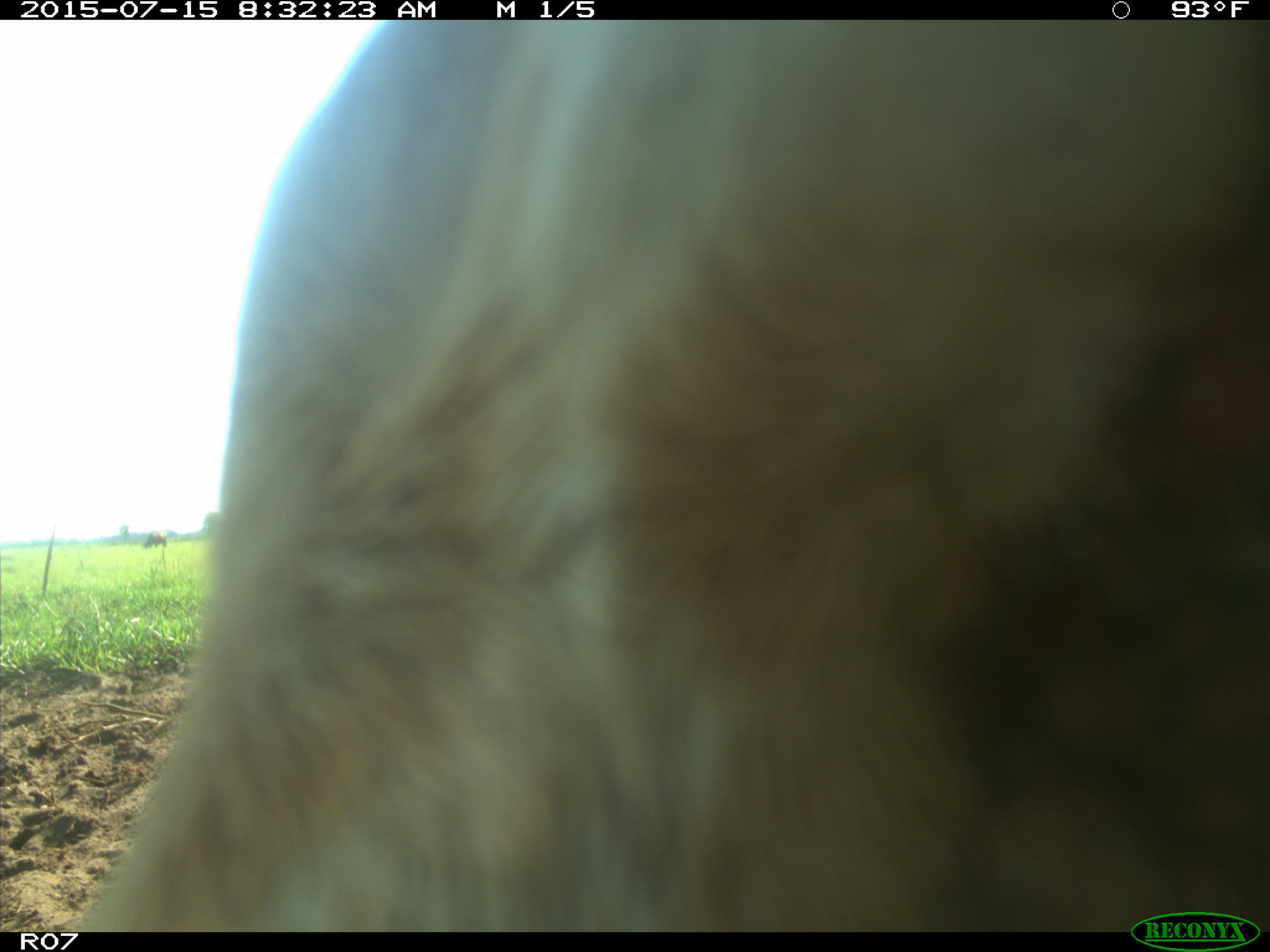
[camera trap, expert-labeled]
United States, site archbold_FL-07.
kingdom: Animalia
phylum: Chordata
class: Mammalia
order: Artiodactyla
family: Bovidae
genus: Bos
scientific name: Bos taurus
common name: domestic cow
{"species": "Bos taurus (domestic cow)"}